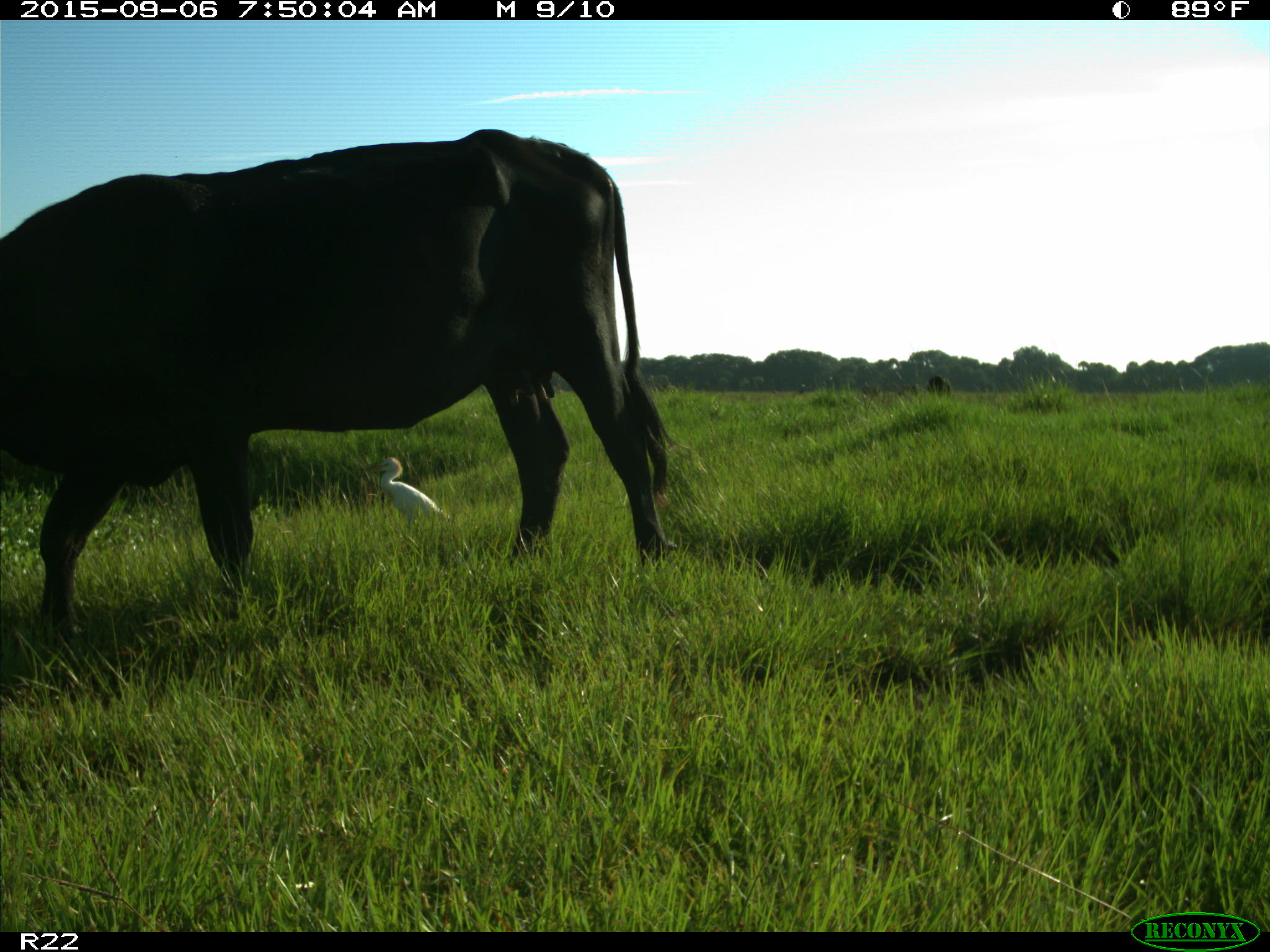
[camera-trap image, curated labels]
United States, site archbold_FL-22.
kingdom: Animalia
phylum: Chordata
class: Mammalia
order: Artiodactyla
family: Bovidae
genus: Bos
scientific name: Bos taurus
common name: domestic cow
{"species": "Bos taurus (domestic cow)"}